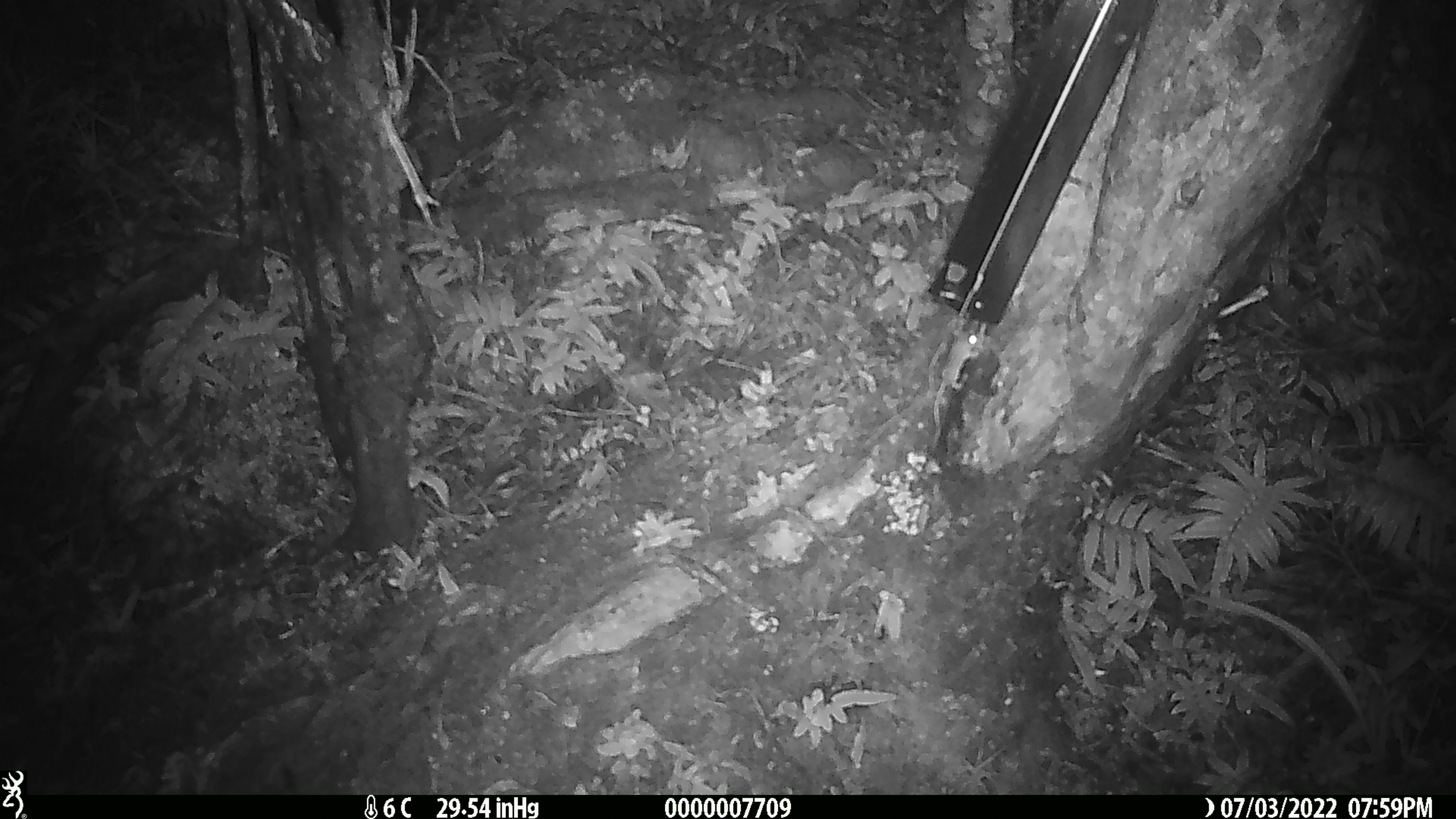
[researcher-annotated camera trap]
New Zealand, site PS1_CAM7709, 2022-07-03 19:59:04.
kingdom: Animalia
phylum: Chordata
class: Mammalia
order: Rodentia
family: Muridae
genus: Mus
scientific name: Mus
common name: mouse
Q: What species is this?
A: Mouse (Mus).